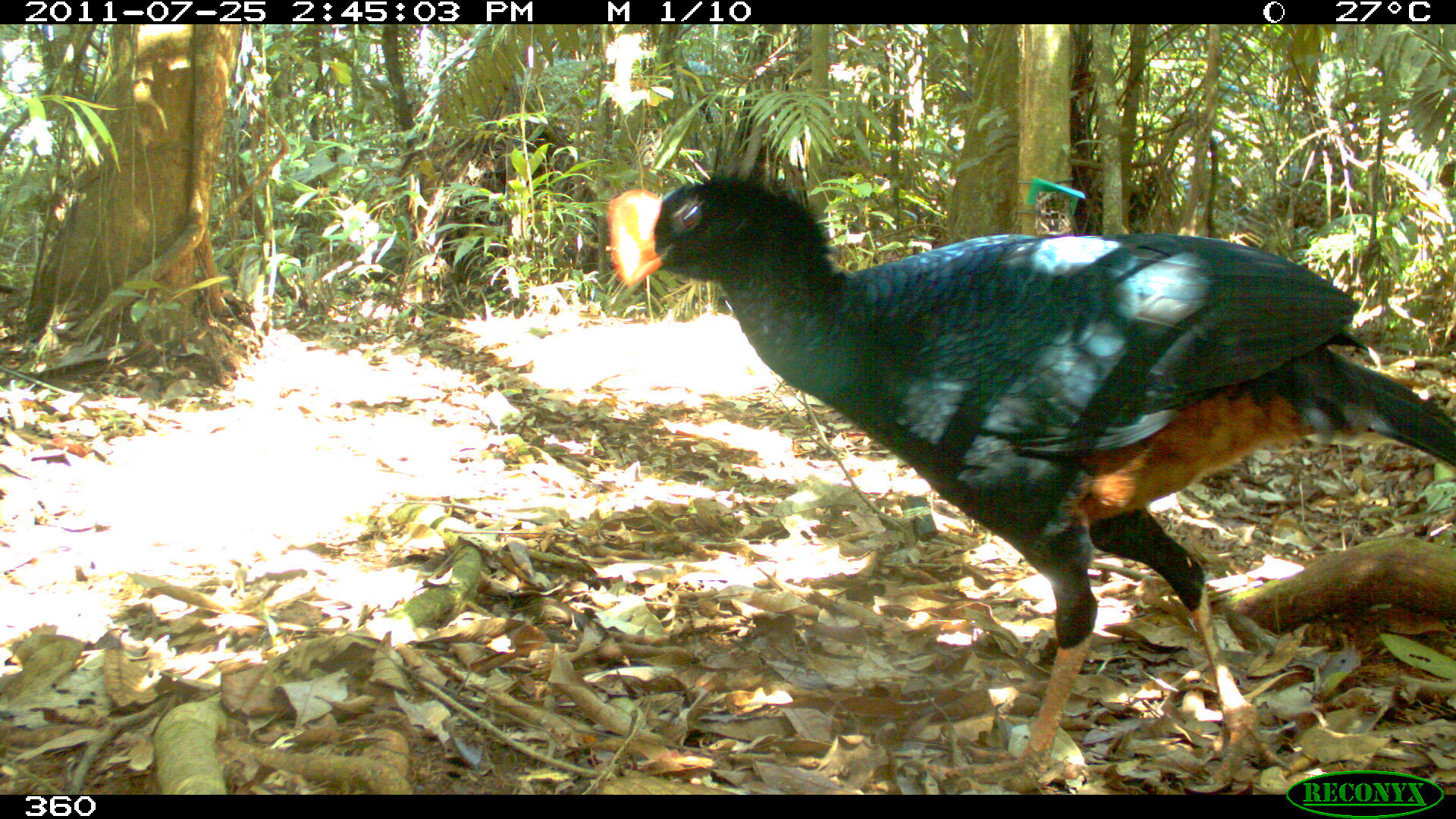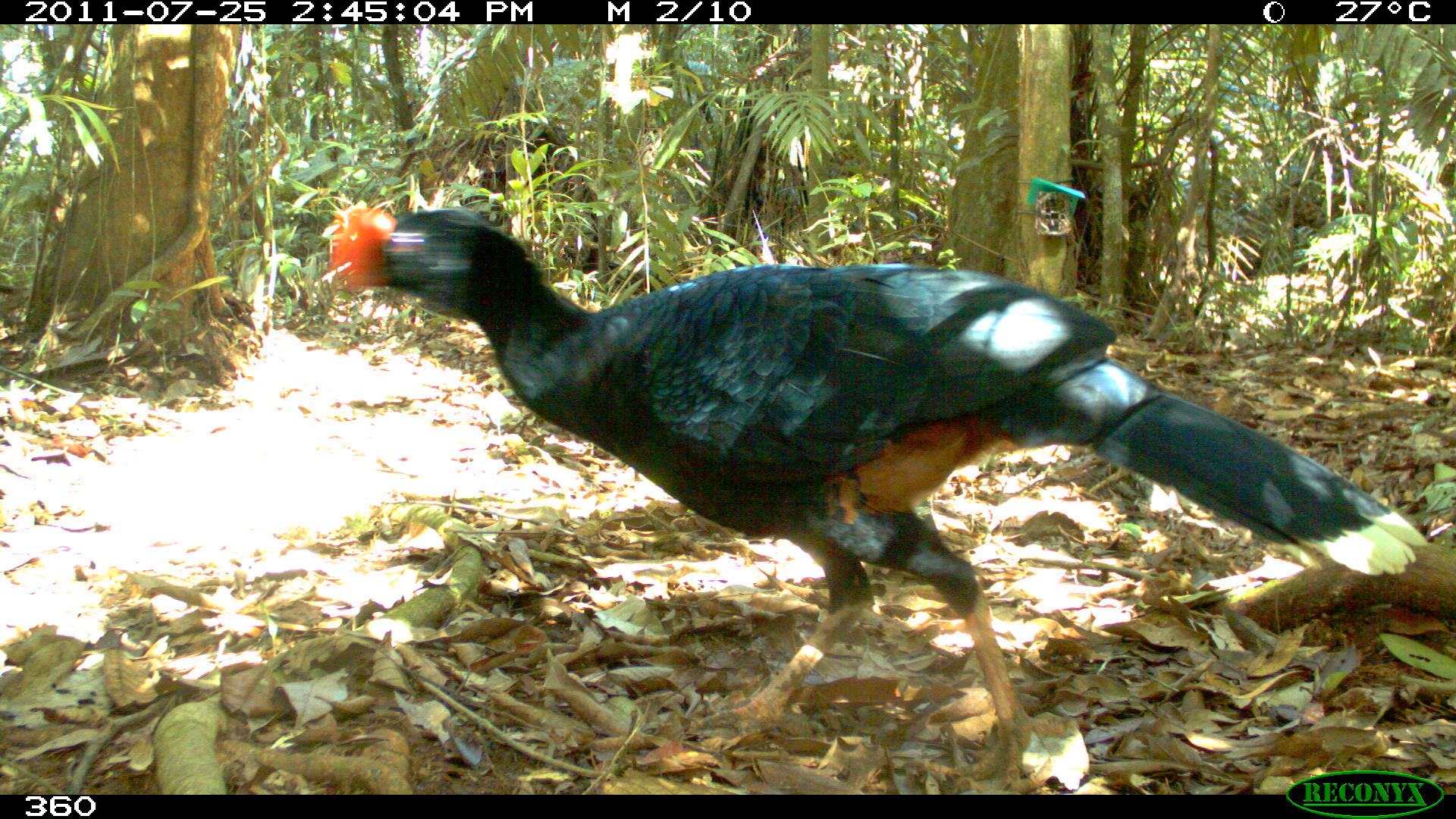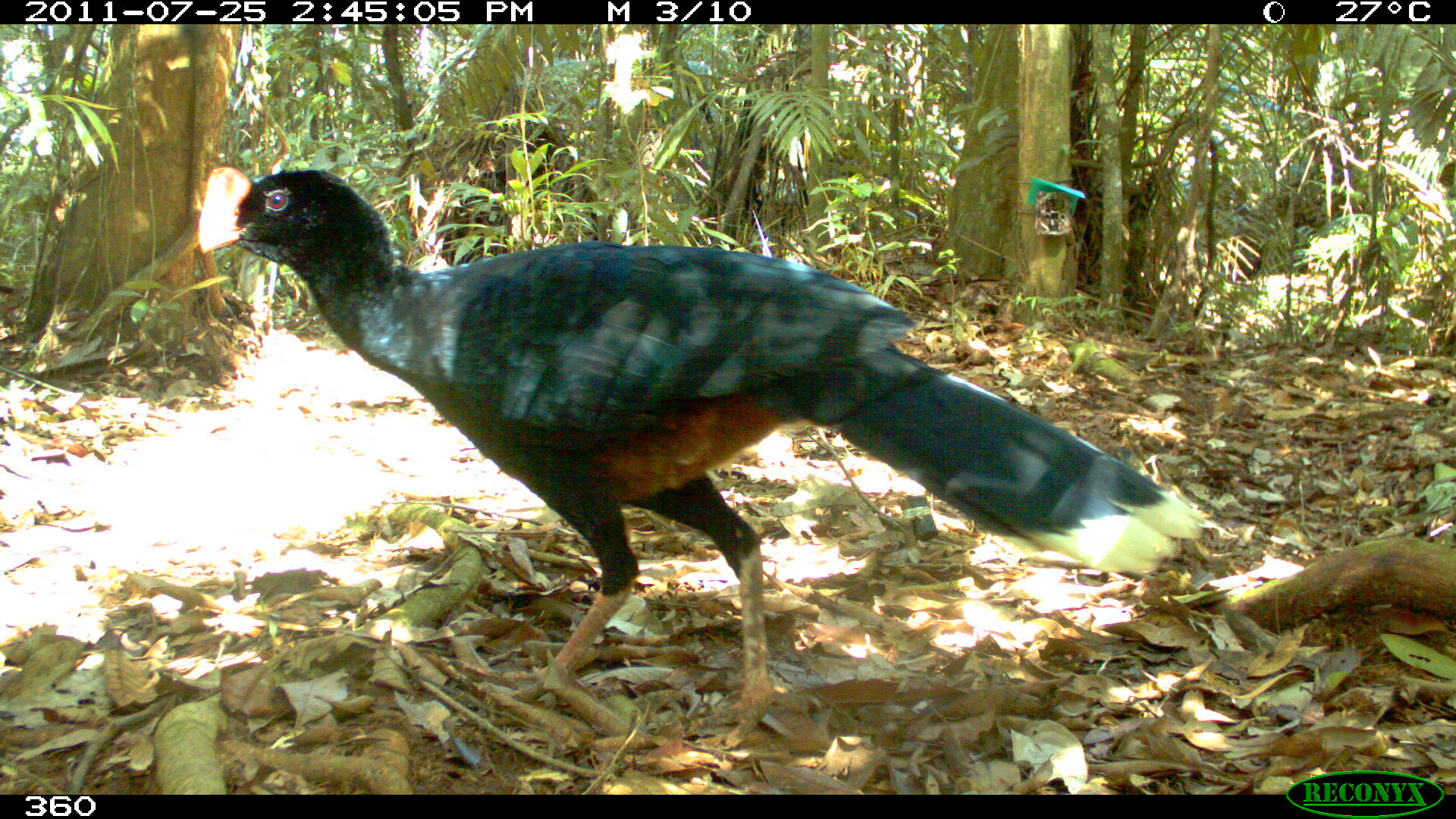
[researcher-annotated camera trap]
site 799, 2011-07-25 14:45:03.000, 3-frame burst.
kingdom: Animalia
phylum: Chordata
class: Aves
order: Galliformes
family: Cracidae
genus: Mitu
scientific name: Mitu tuberosum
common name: razor-billed curassow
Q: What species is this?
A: Mitu tuberosum (razor-billed curassow).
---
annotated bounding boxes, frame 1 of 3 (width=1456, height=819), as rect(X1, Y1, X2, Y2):
mitu tuberosum: rect(601, 166, 1455, 789)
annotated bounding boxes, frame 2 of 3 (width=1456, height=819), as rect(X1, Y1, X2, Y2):
mitu tuberosum: rect(322, 198, 1431, 783)